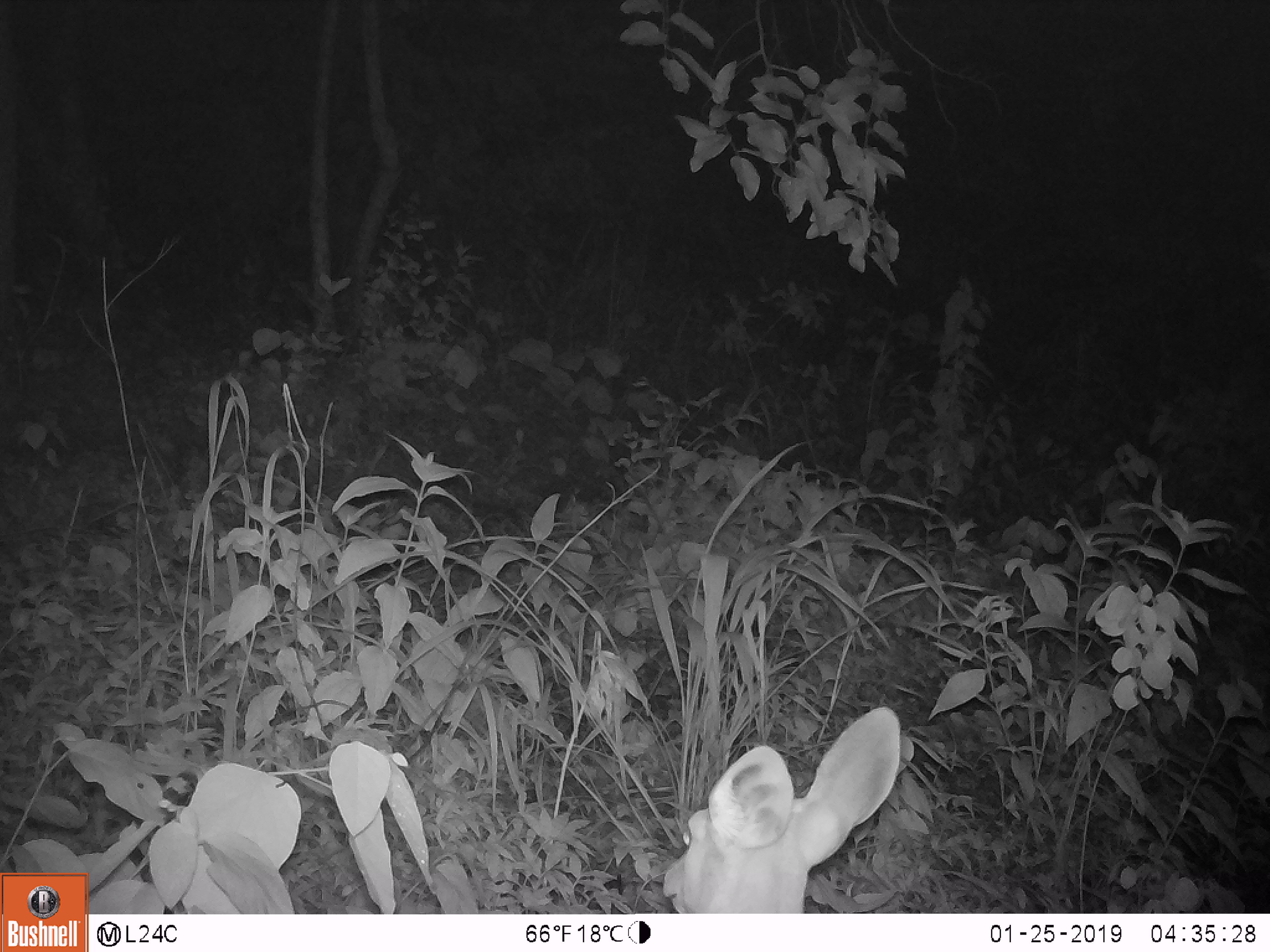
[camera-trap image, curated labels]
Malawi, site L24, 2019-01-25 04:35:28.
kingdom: Animalia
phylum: Chordata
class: Mammalia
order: Artiodactyla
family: Bovidae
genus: Redunca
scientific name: Redunca arundinum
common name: southern reedbuck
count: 1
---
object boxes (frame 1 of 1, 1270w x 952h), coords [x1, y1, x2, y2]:
southern reedbuck: [647, 689, 900, 908]